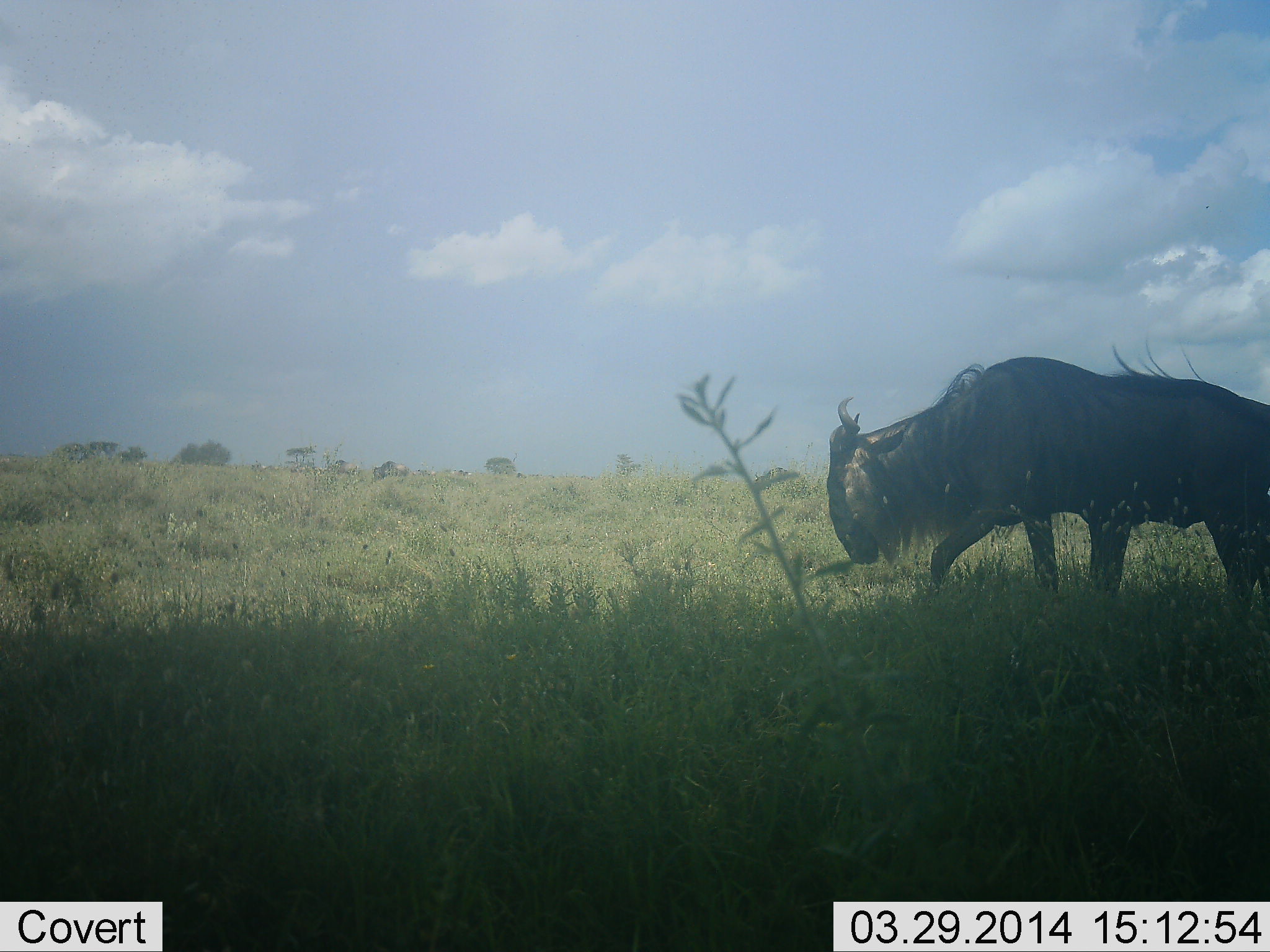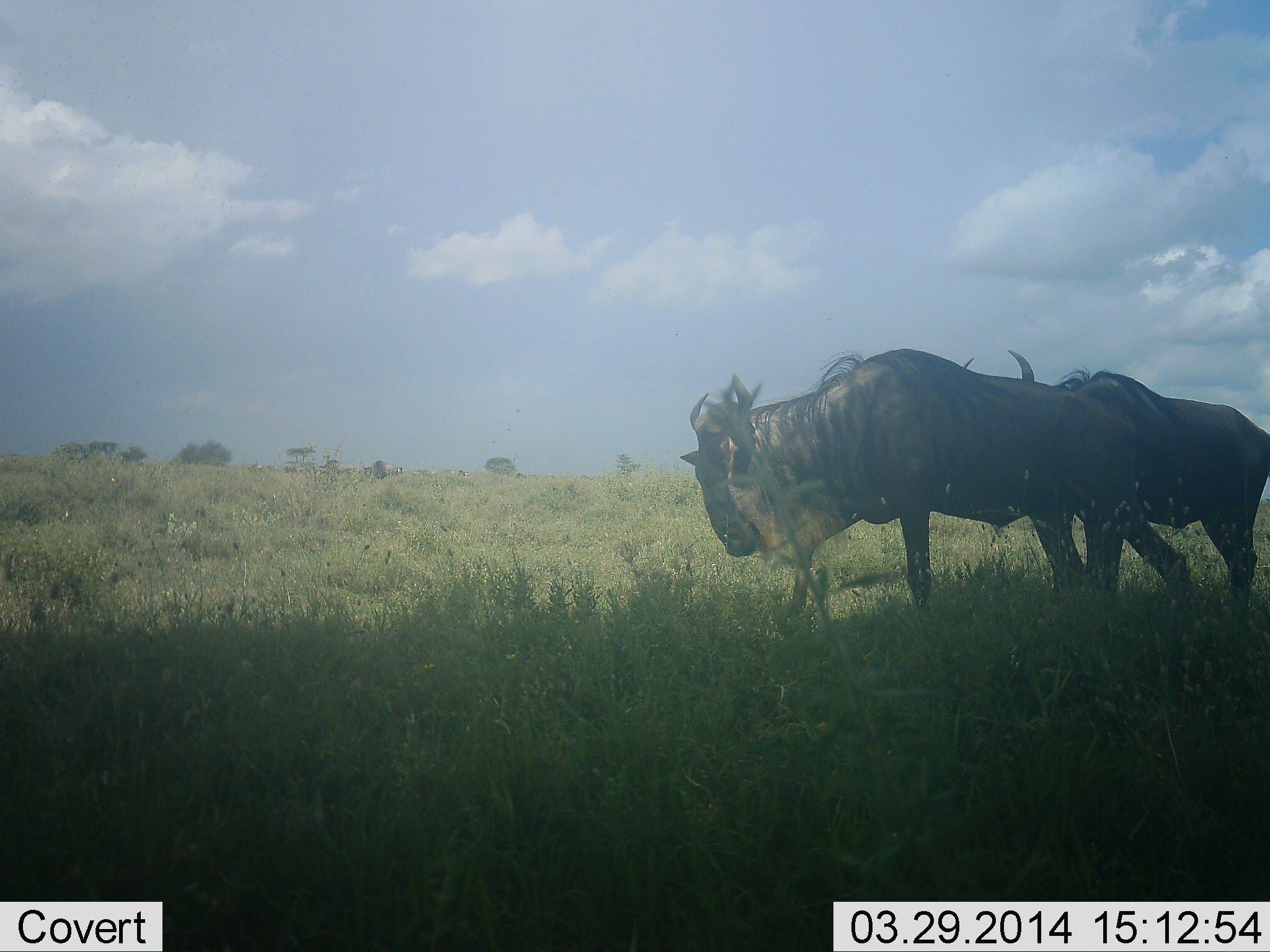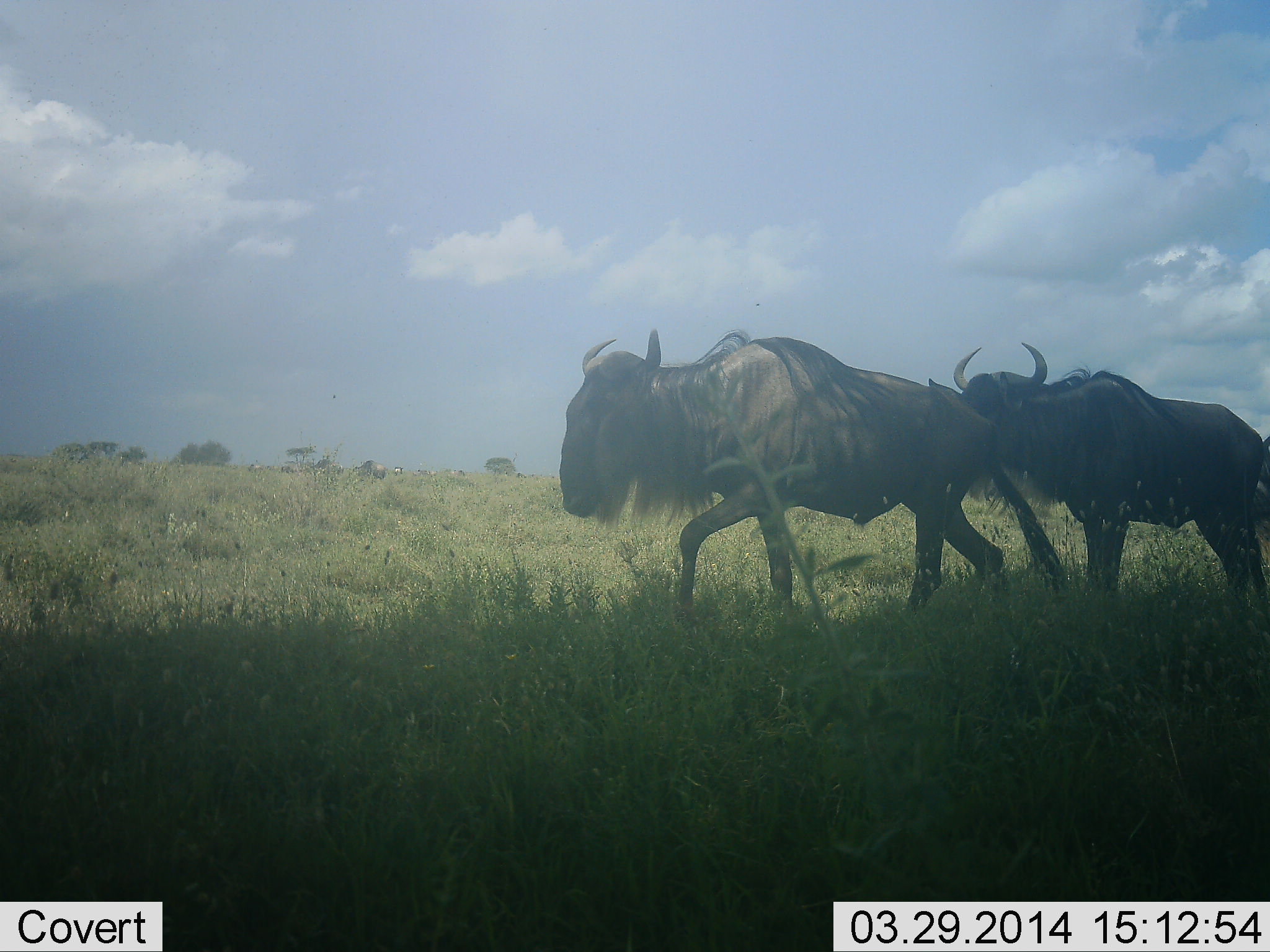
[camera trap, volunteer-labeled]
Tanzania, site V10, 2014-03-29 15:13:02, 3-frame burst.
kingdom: Animalia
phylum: Chordata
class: Mammalia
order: Artiodactyla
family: Bovidae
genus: Connochaetes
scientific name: Connochaetes taurinus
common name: blue wildebeest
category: wildebeest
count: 3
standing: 20%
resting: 0%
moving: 100%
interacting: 0%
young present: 0%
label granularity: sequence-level